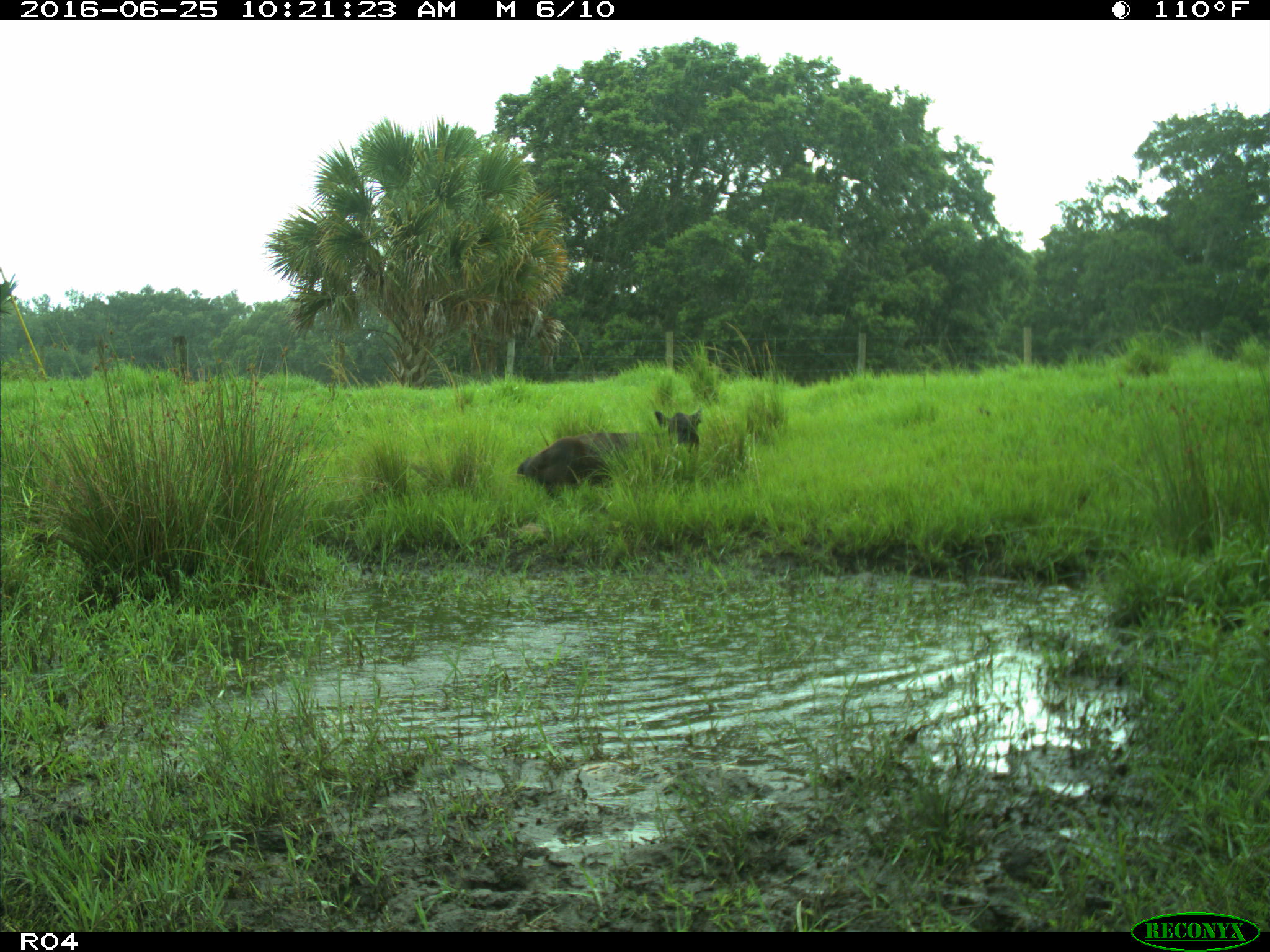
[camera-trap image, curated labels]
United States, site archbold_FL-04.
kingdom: Animalia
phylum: Chordata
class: Mammalia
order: Artiodactyla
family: Bovidae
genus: Bos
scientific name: Bos taurus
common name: domestic cow